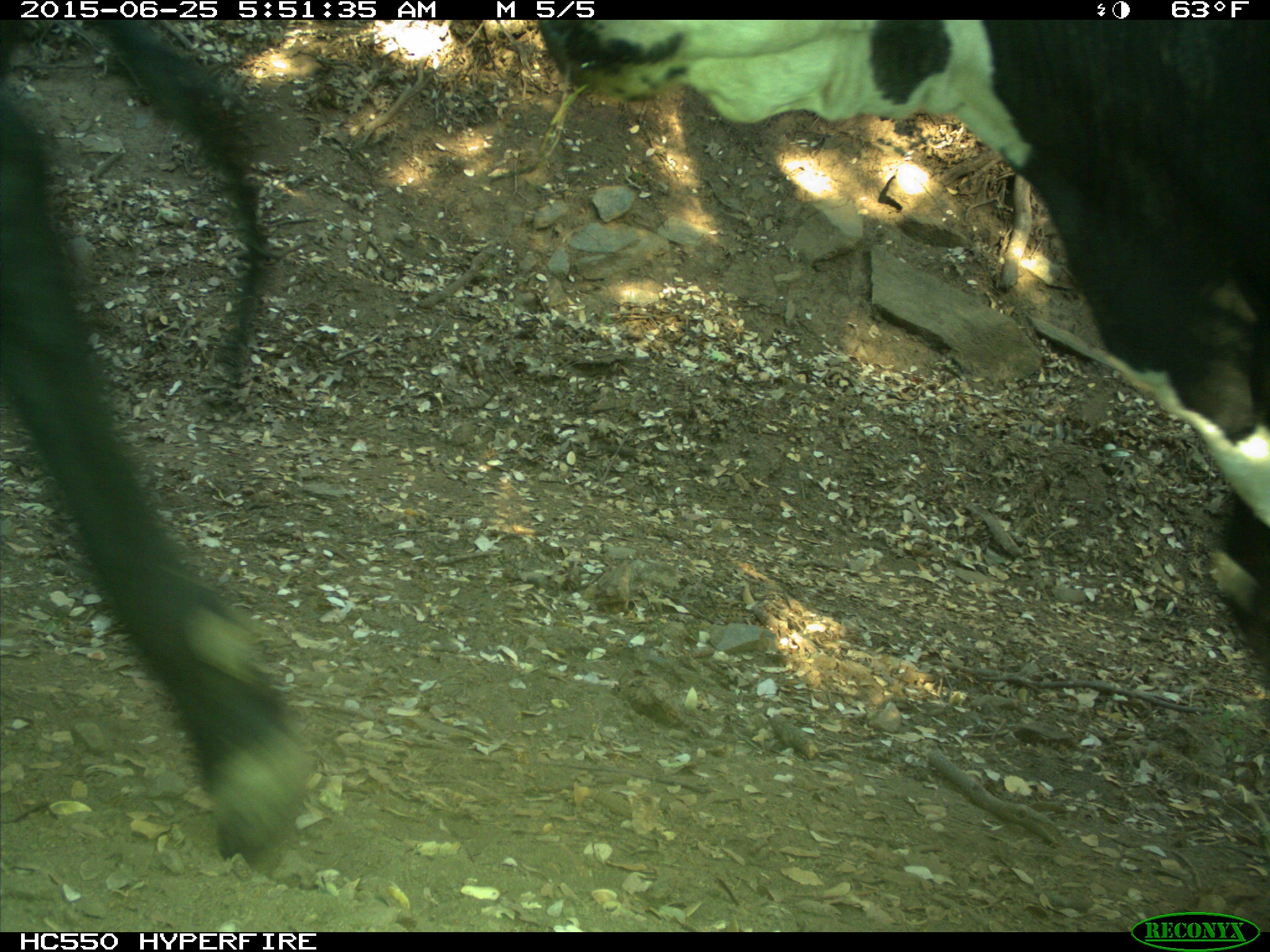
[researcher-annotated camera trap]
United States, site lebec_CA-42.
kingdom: Animalia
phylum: Chordata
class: Mammalia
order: Artiodactyla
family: Bovidae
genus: Bos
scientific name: Bos taurus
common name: domestic cow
Bos taurus (domestic cow).